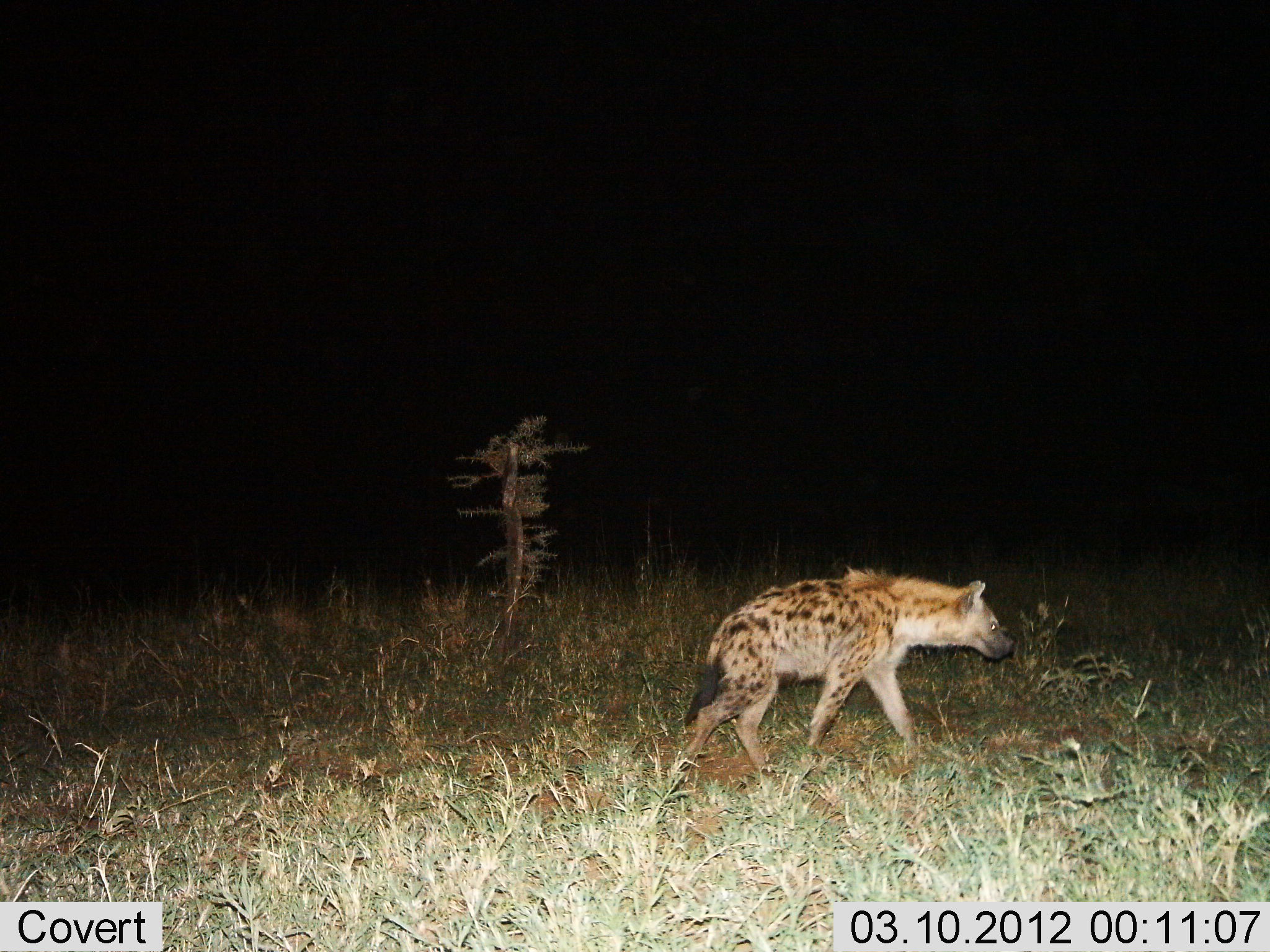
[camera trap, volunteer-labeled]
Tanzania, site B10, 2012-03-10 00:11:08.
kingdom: Animalia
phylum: Chordata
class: Mammalia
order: Carnivora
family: Hyaenidae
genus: Crocuta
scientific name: Crocuta crocuta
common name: spotted hyena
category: hyenaspotted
Hyenaspotted (spotted hyena) (Crocuta crocuta), count 1. Behavior (volunteer vote fractions): standing 11%, resting 0%, moving 89%, interacting 0%. Young present (vote fraction): 0%. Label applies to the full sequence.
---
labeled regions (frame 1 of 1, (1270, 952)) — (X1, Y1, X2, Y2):
animal: (667, 568, 1017, 789)